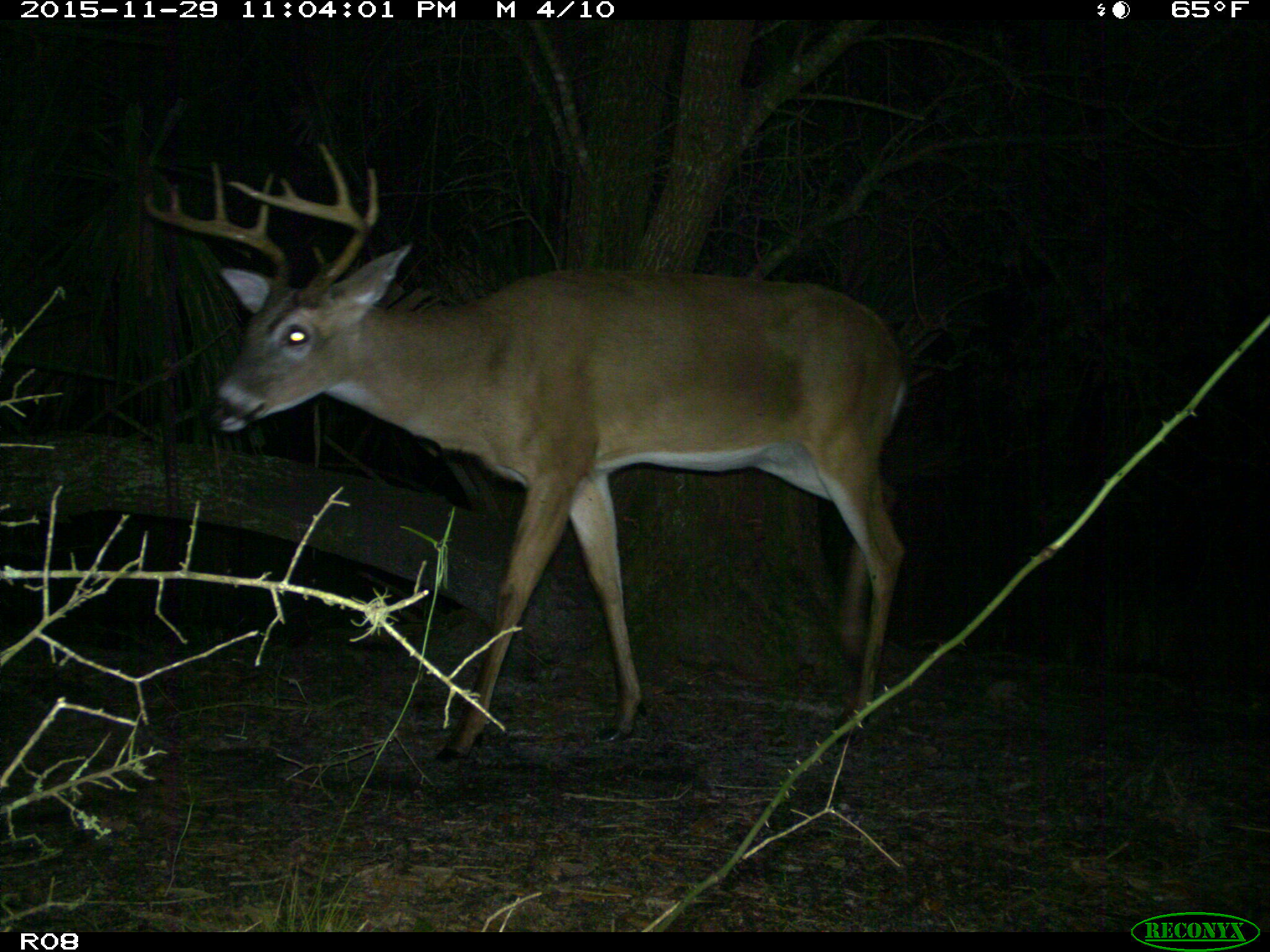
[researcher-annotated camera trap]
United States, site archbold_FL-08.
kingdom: Animalia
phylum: Chordata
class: Mammalia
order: Artiodactyla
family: Cervidae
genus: Odocoileus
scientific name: Odocoileus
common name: deer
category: unidentified deer